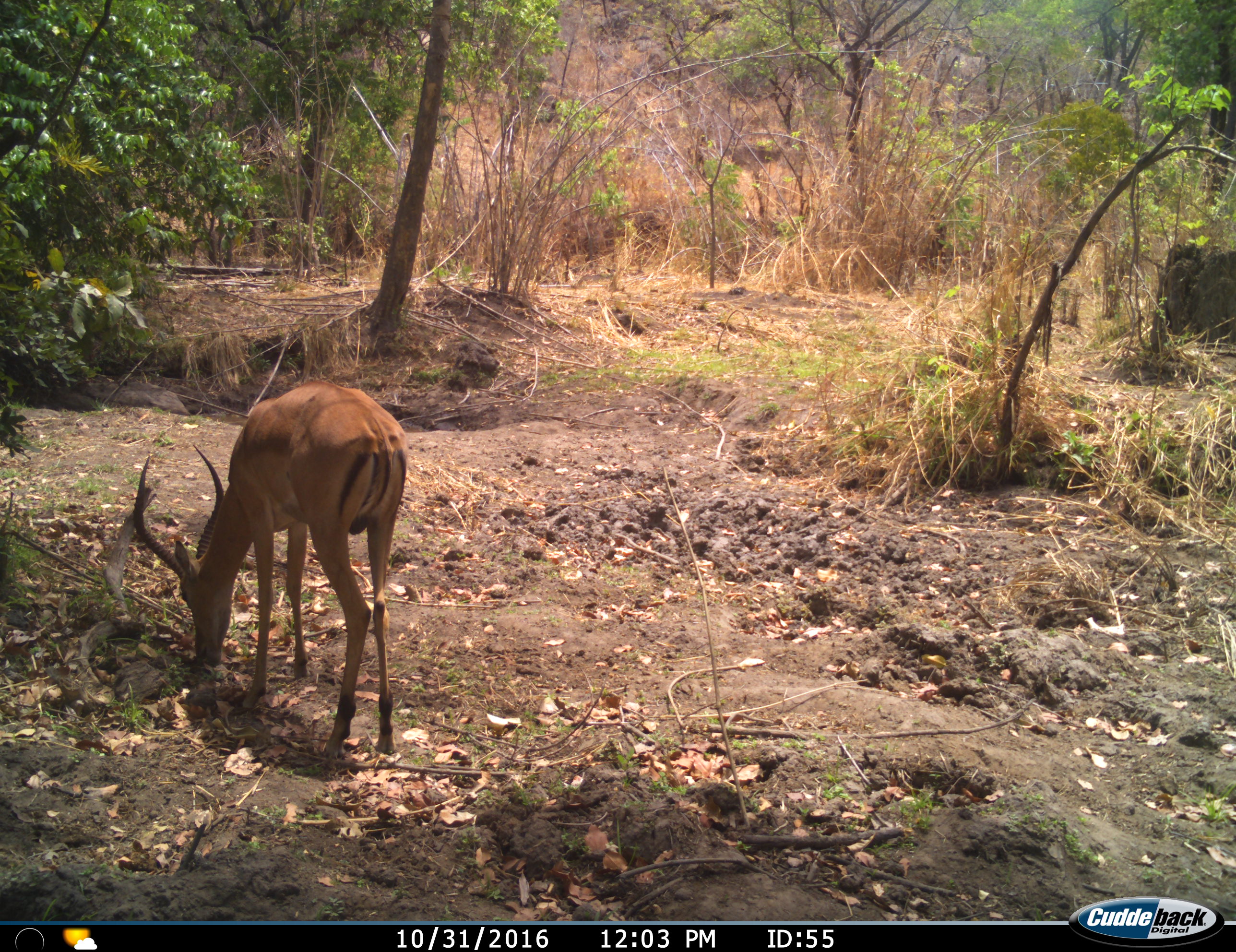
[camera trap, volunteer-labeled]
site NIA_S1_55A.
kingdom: Animalia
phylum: Chordata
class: Mammalia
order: Artiodactyla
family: Bovidae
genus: Aepyceros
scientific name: Aepyceros melampus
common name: impala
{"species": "impala (Aepyceros melampus)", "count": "1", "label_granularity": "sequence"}